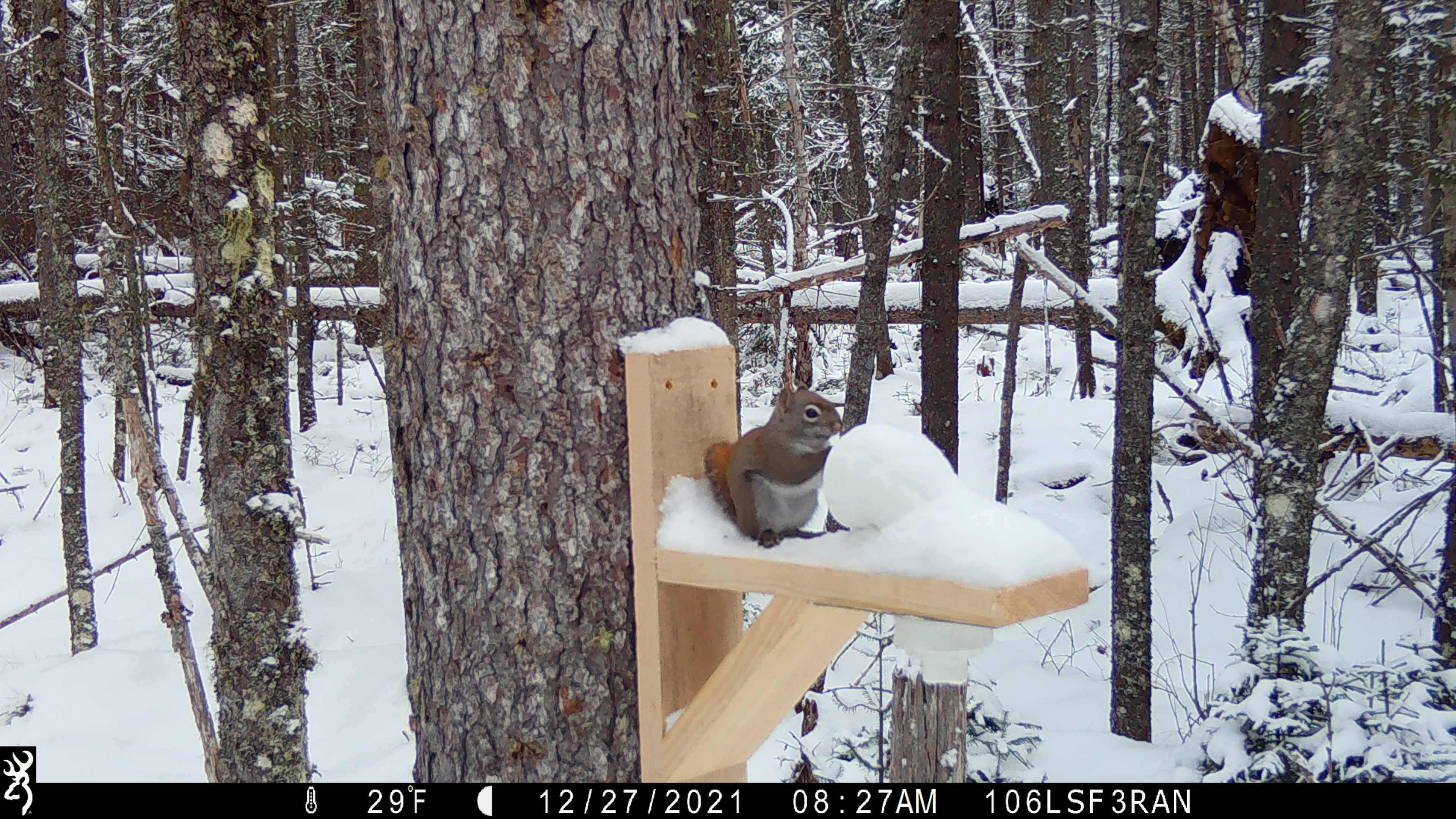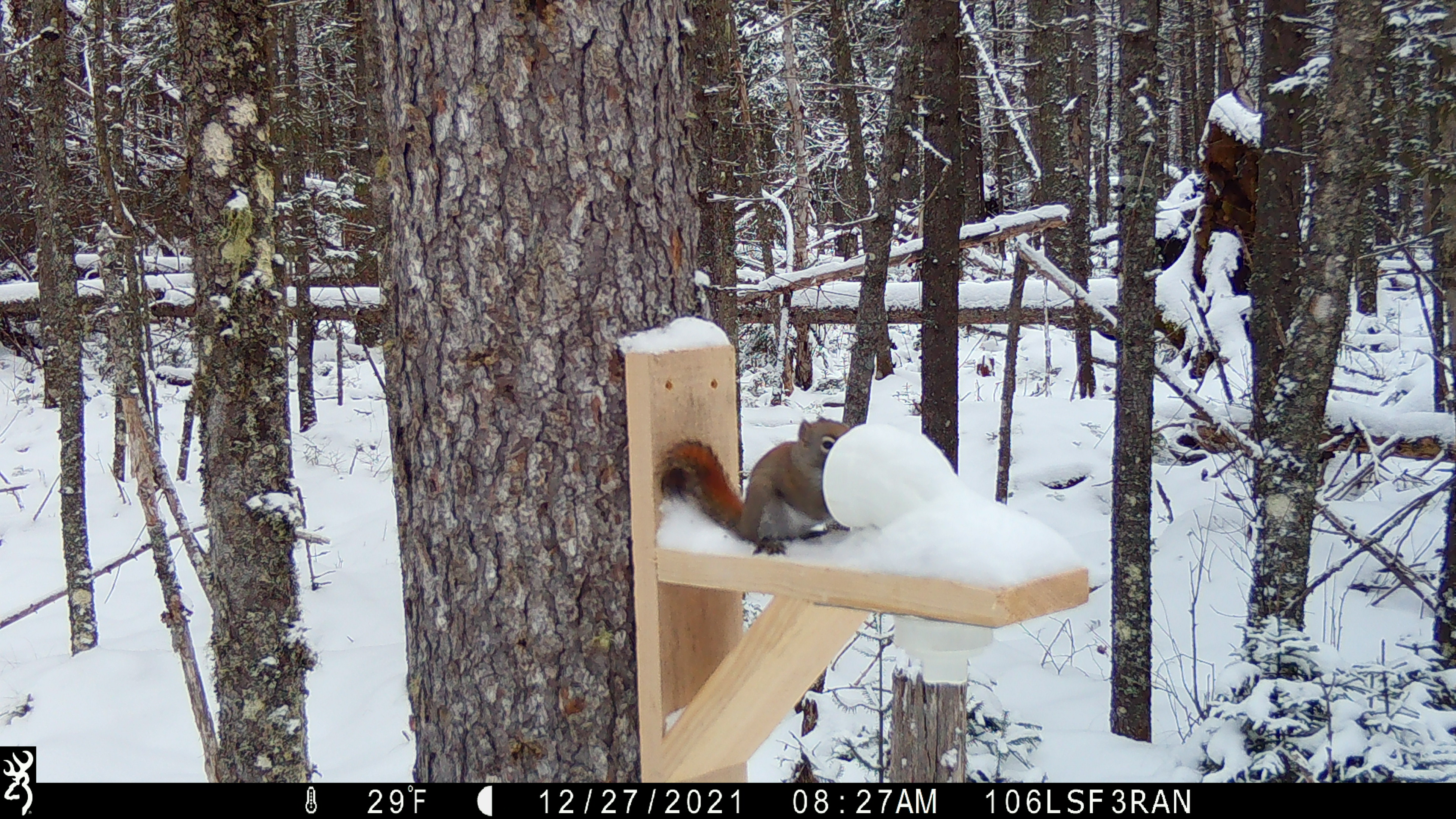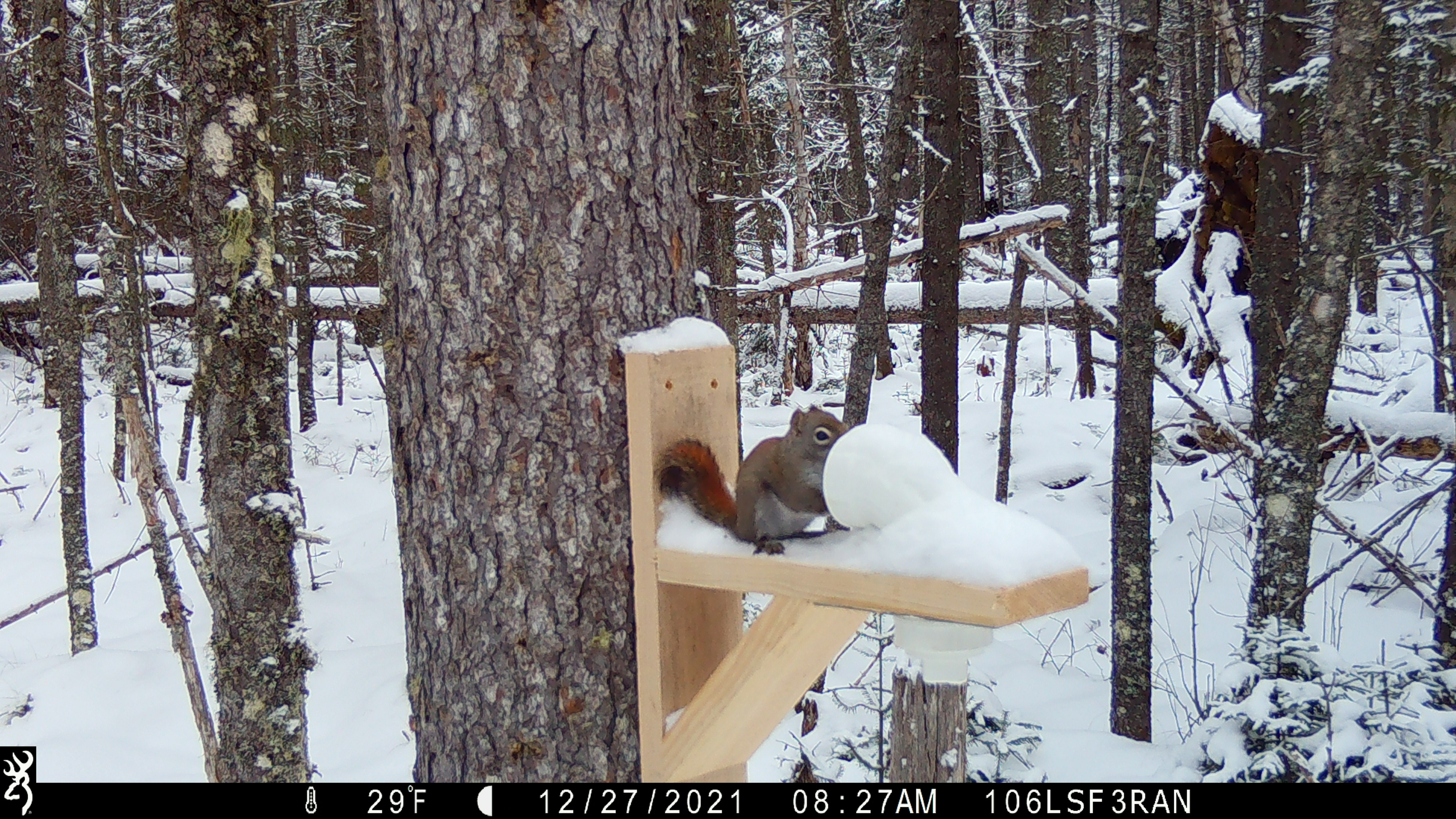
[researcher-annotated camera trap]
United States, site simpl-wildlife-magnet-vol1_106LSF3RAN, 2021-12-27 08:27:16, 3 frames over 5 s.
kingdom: Animalia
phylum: Chordata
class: Mammalia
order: Rodentia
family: Sciuridae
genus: Tamiasciurus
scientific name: Tamiasciurus hudsonicus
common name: red squirrel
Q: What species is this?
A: Red squirrel (Tamiasciurus hudsonicus).